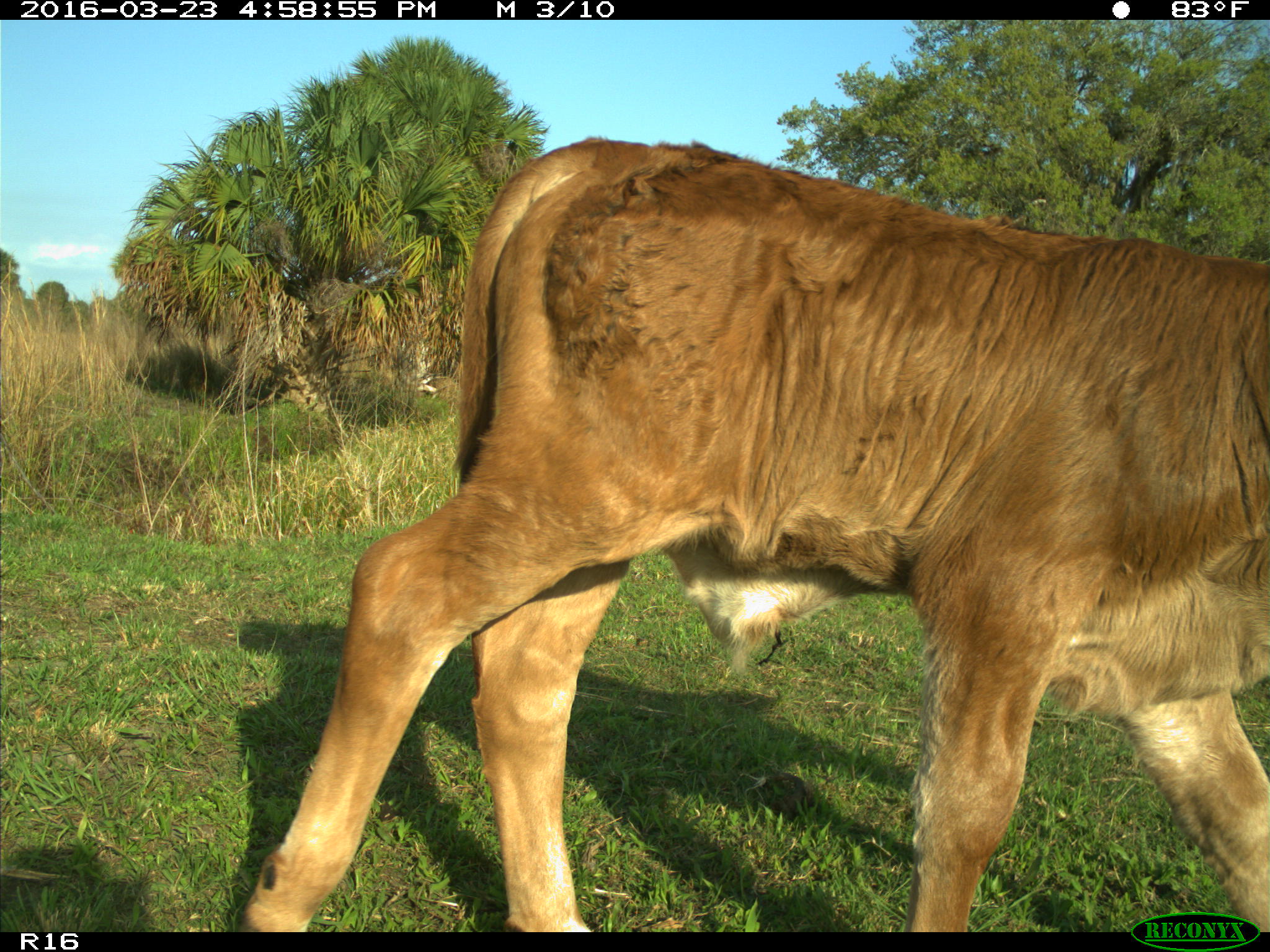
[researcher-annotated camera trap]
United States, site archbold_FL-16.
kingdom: Animalia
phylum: Chordata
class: Mammalia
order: Artiodactyla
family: Bovidae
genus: Bos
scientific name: Bos taurus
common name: domestic cow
Bos taurus (domestic cow).